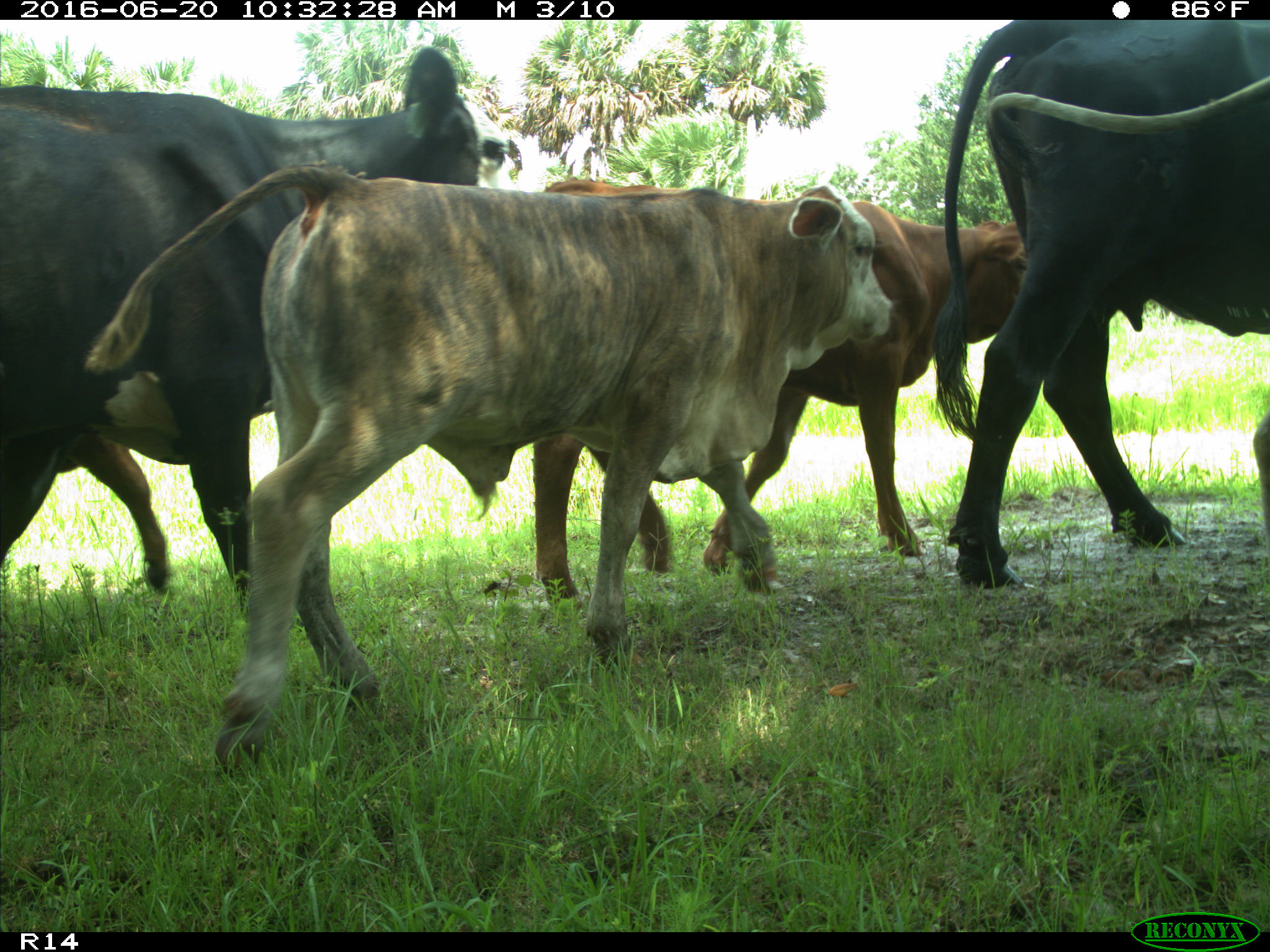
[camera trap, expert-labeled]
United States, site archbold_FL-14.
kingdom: Animalia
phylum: Chordata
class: Mammalia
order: Artiodactyla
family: Bovidae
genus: Bos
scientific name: Bos taurus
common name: domestic cow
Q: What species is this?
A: Bos taurus (domestic cow).